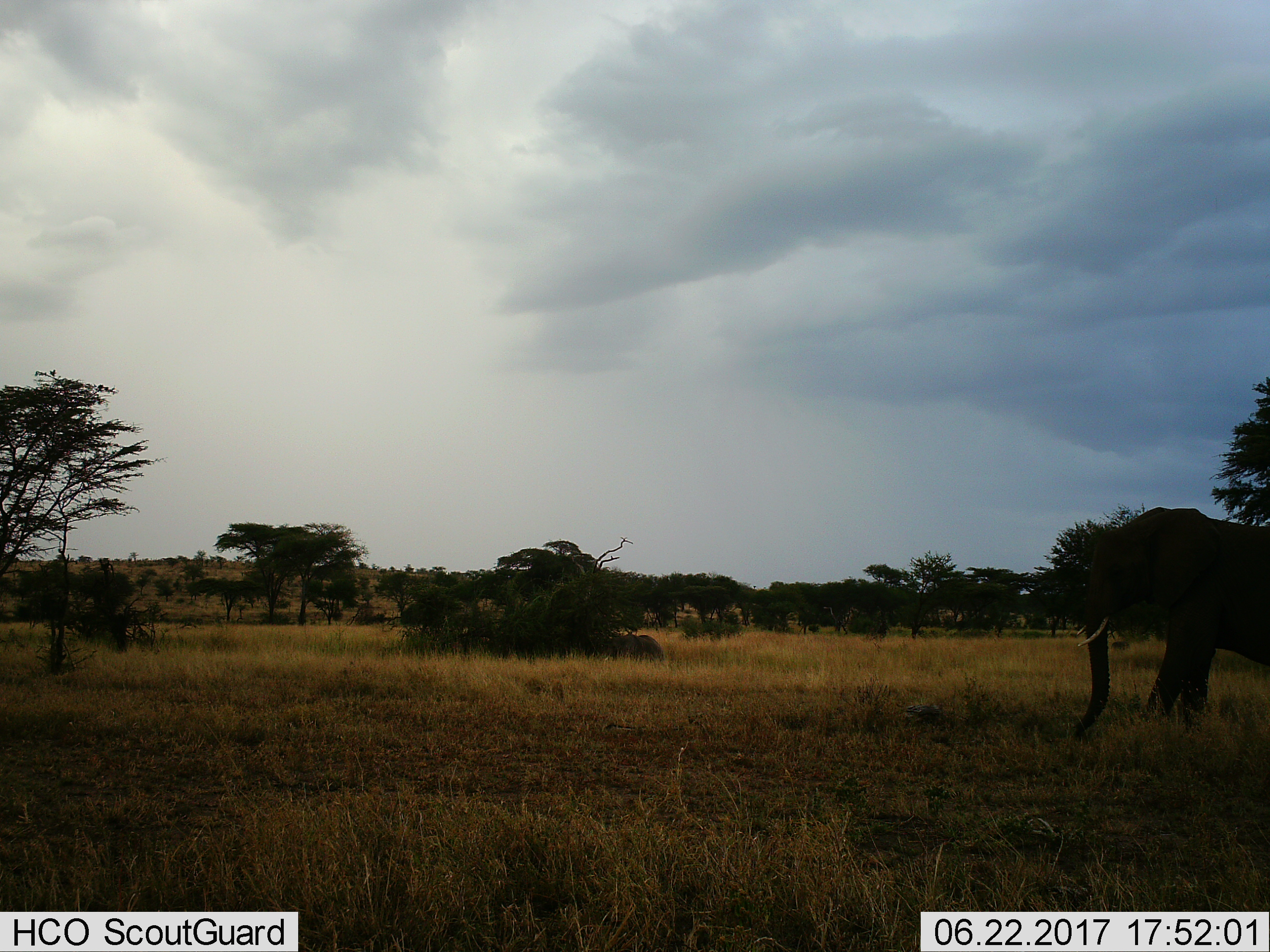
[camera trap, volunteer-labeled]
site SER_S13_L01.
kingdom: Animalia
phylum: Chordata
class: Mammalia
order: Proboscidea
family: Elephantidae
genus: Loxodonta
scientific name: Loxodonta africana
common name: african bush elephant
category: elephant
Elephant (african bush elephant) (Loxodonta africana), count 1. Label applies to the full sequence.